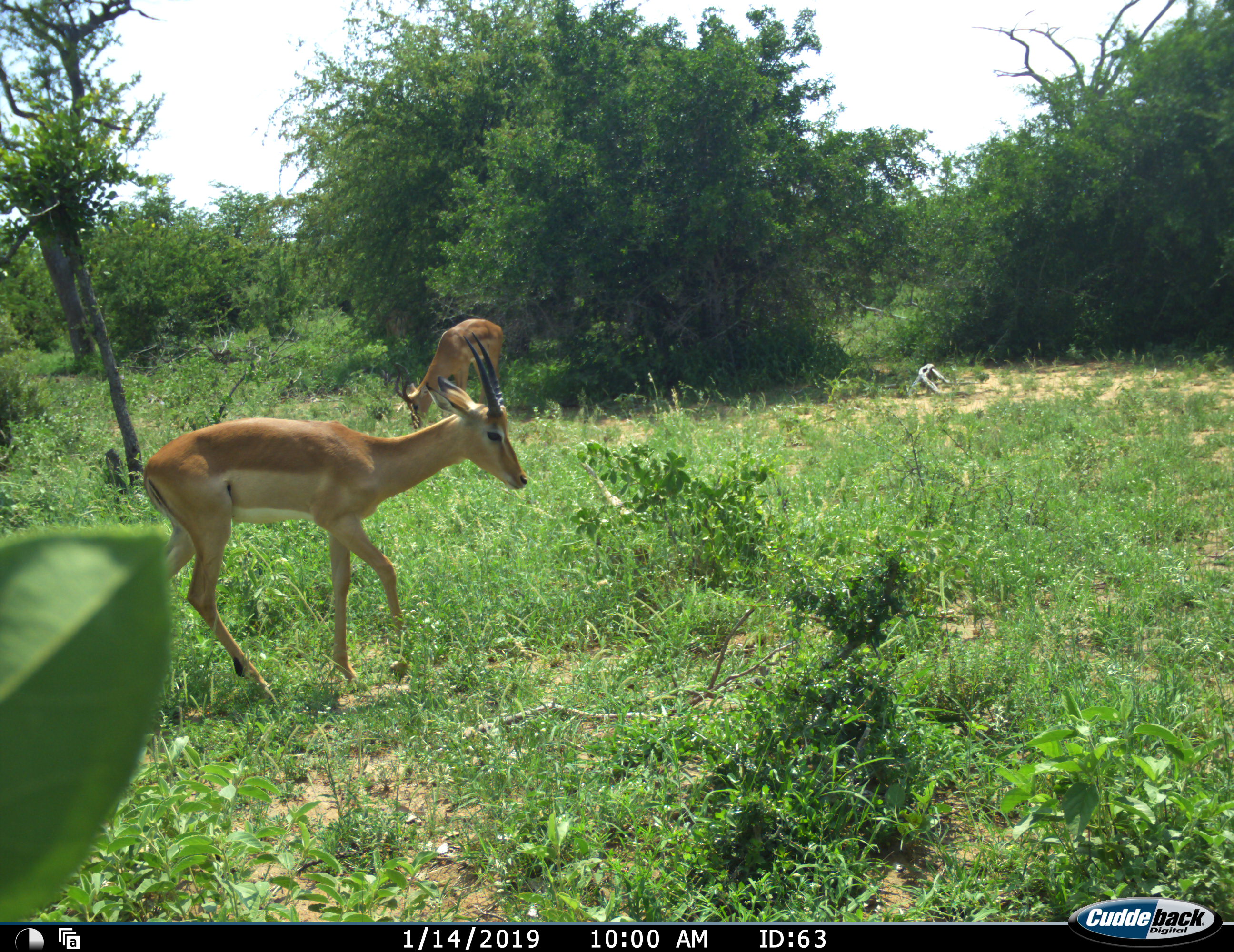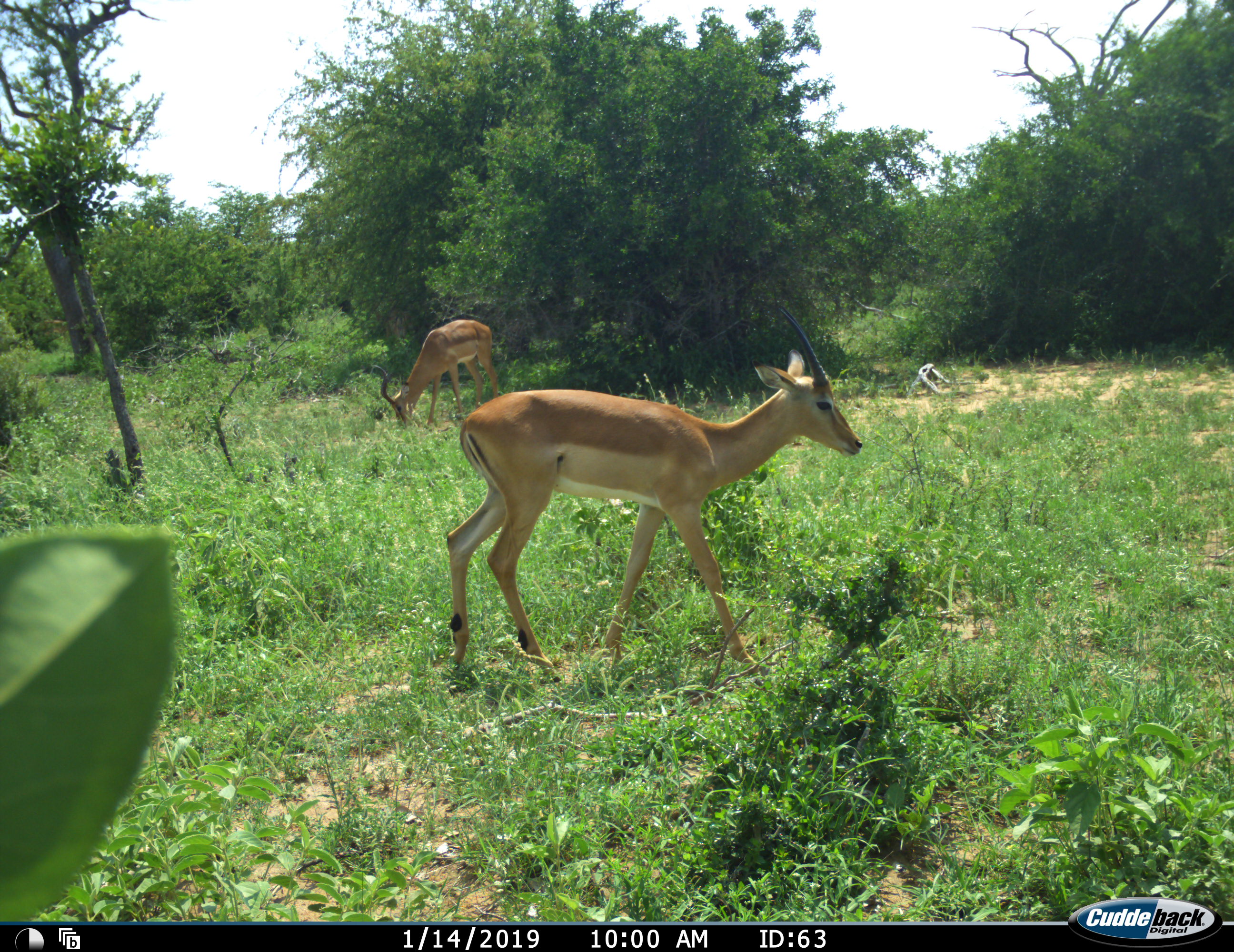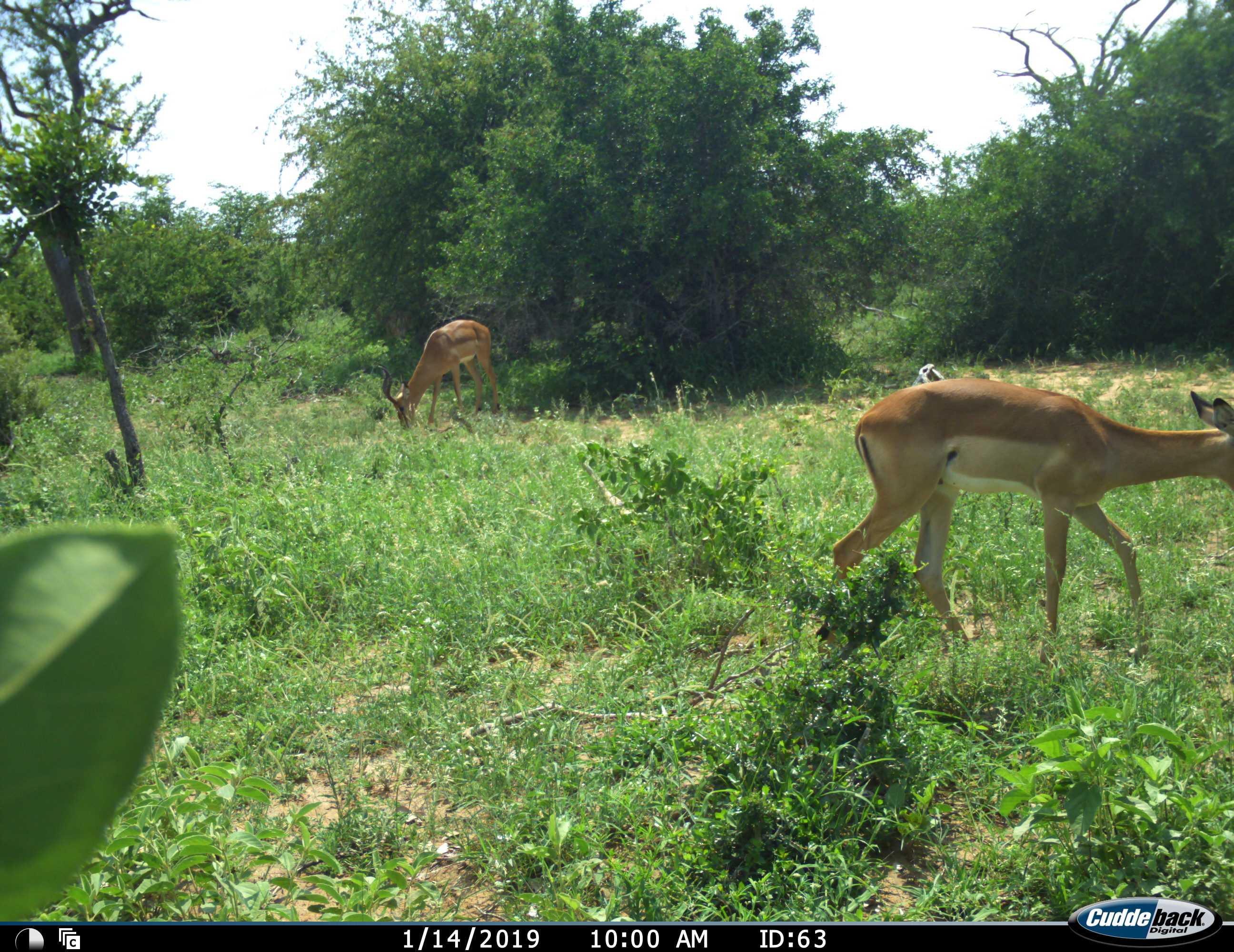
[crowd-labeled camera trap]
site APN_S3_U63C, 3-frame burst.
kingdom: Animalia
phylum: Chordata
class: Mammalia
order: Artiodactyla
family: Bovidae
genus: Aepyceros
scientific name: Aepyceros melampus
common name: impala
Impala (Aepyceros melampus), count 2. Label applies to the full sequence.